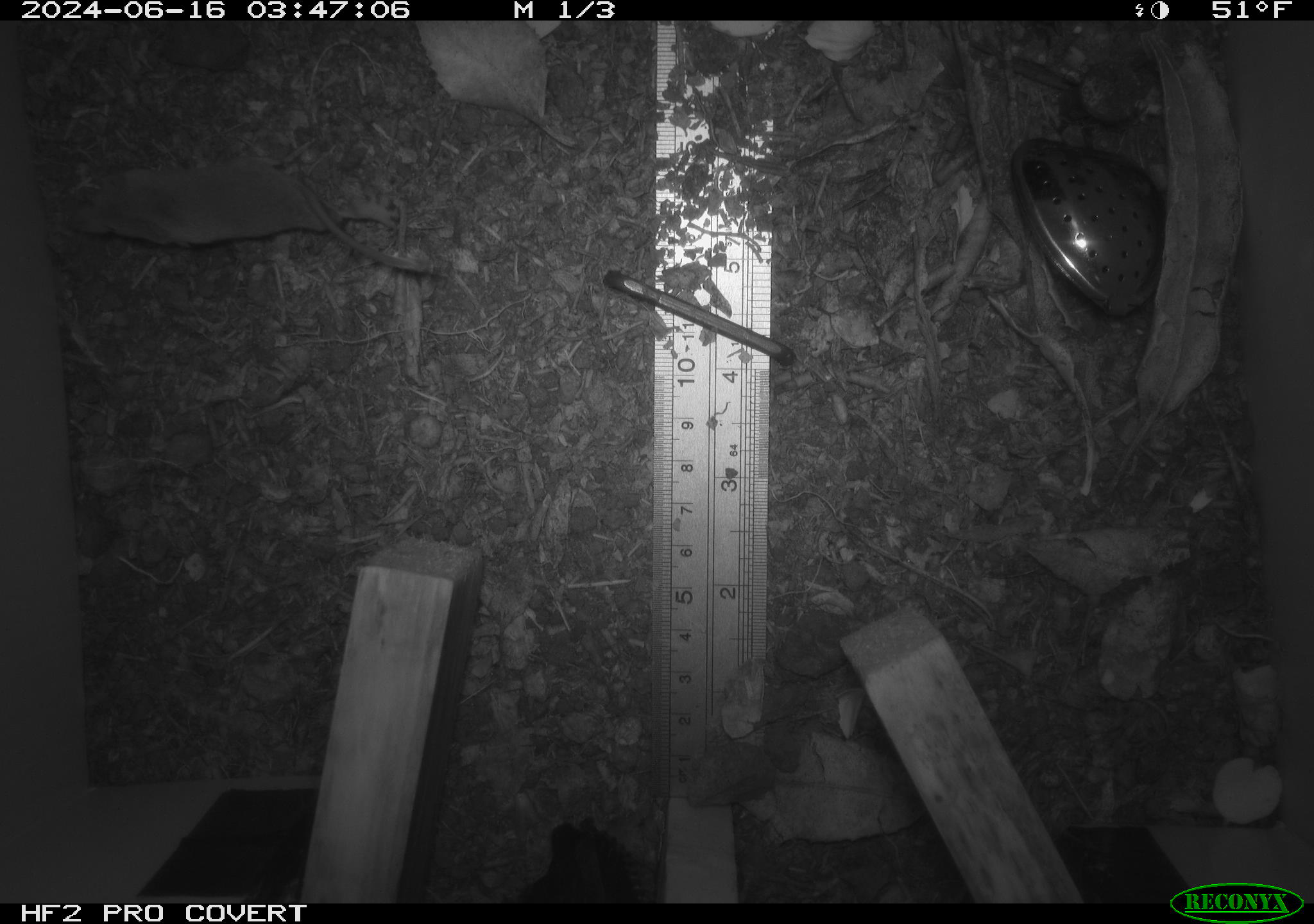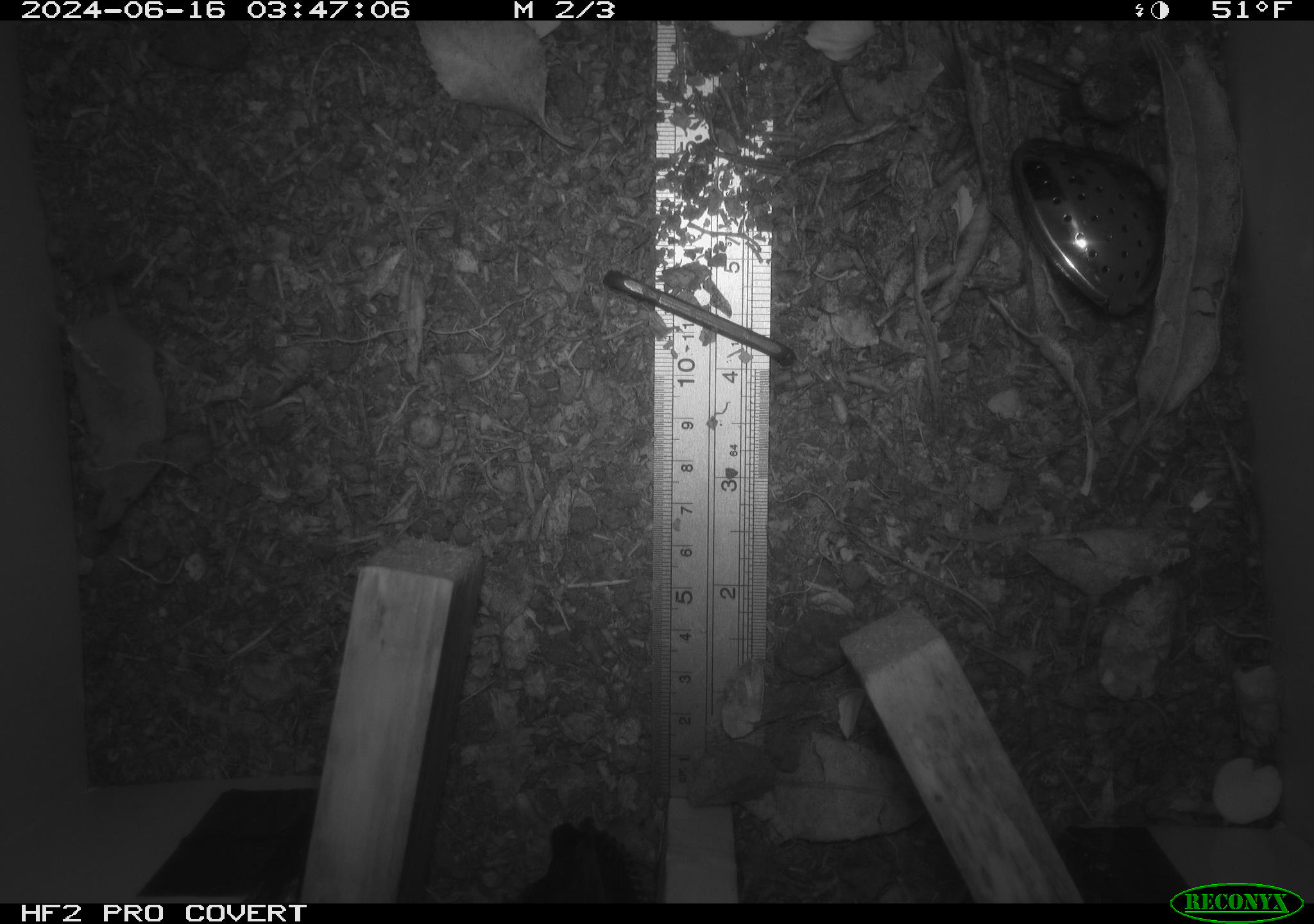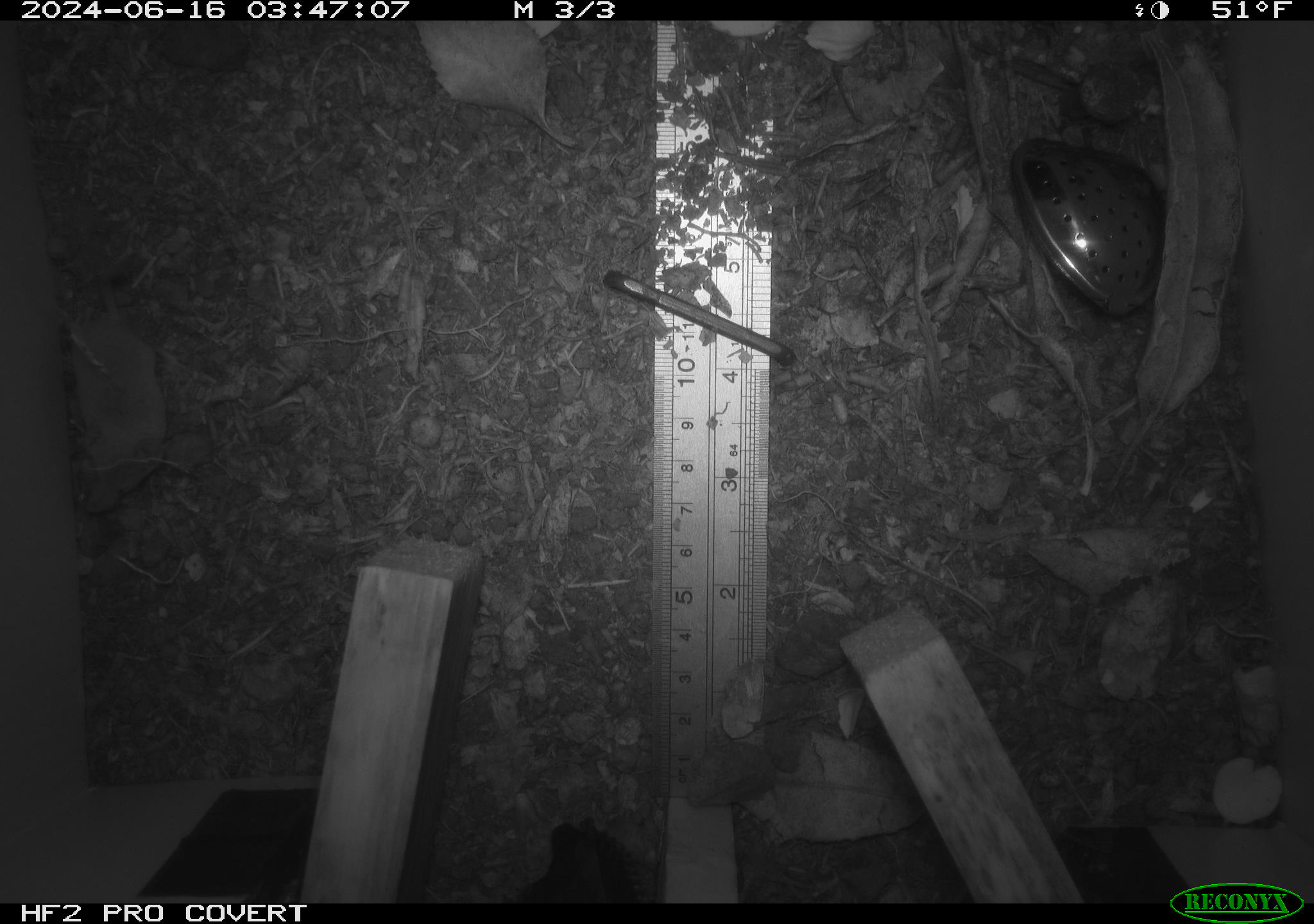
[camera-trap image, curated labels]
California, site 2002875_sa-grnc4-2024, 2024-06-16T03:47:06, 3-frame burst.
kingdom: Animalia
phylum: Chordata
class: Mammalia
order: Eulipotyphla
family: Soricidae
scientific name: Soricidae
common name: shrews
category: soricidae family